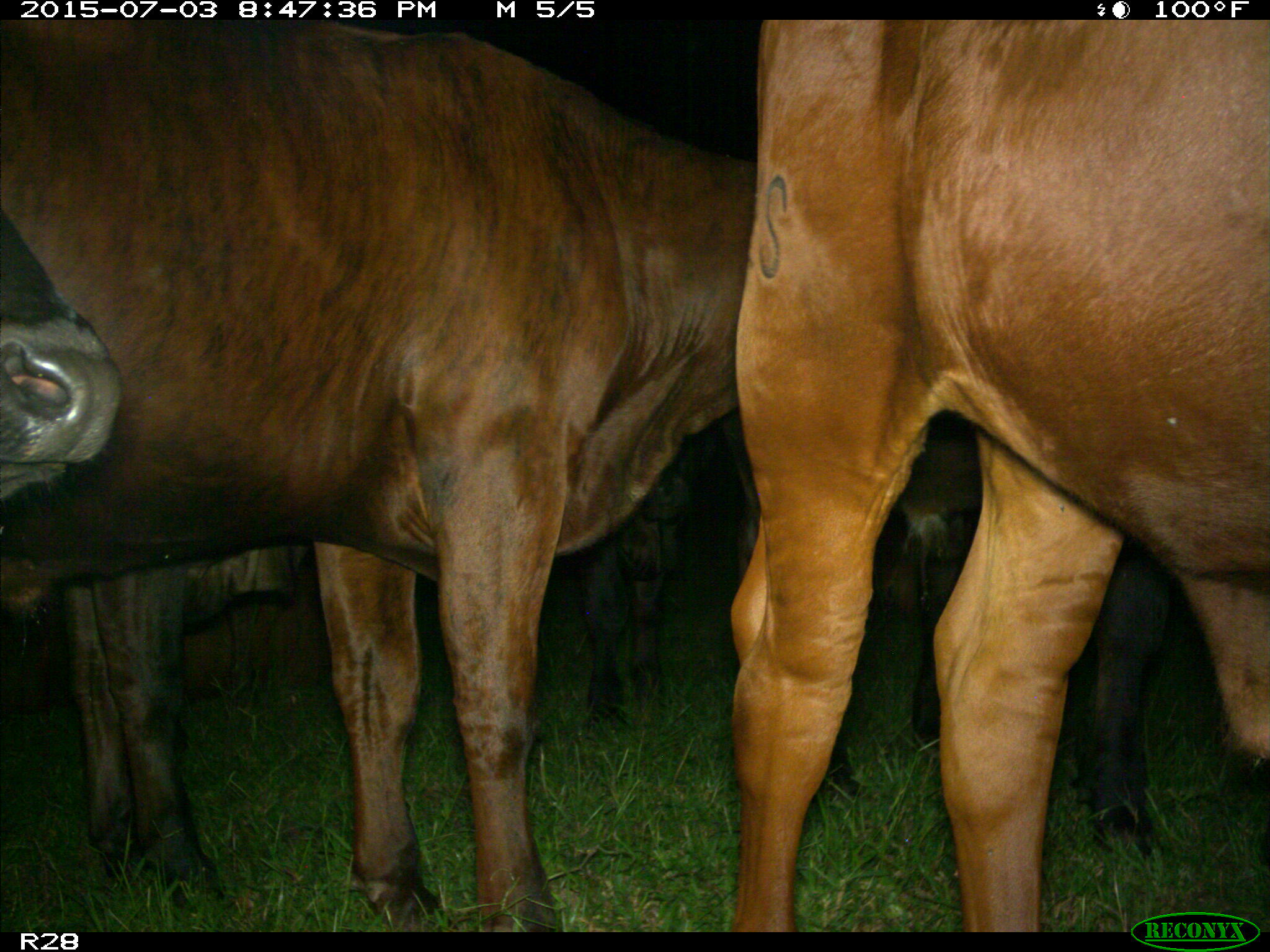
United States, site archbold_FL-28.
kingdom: Animalia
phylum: Chordata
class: Mammalia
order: Artiodactyla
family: Bovidae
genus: Bos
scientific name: Bos taurus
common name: domestic cow